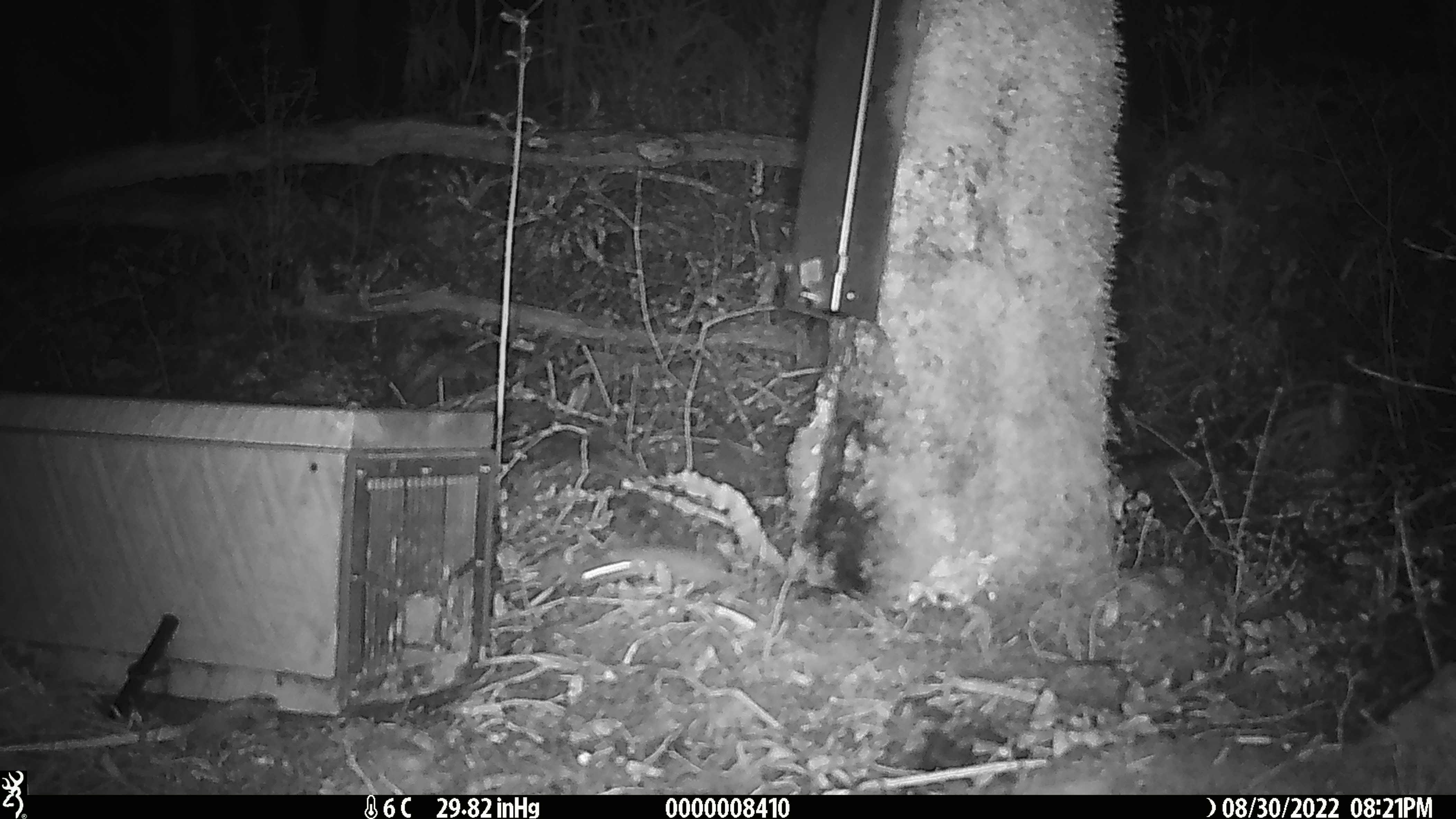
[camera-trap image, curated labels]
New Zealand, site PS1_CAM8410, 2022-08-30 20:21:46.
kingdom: Animalia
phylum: Chordata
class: Mammalia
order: Rodentia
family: Muridae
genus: Mus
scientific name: Mus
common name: mouse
Mouse (Mus).